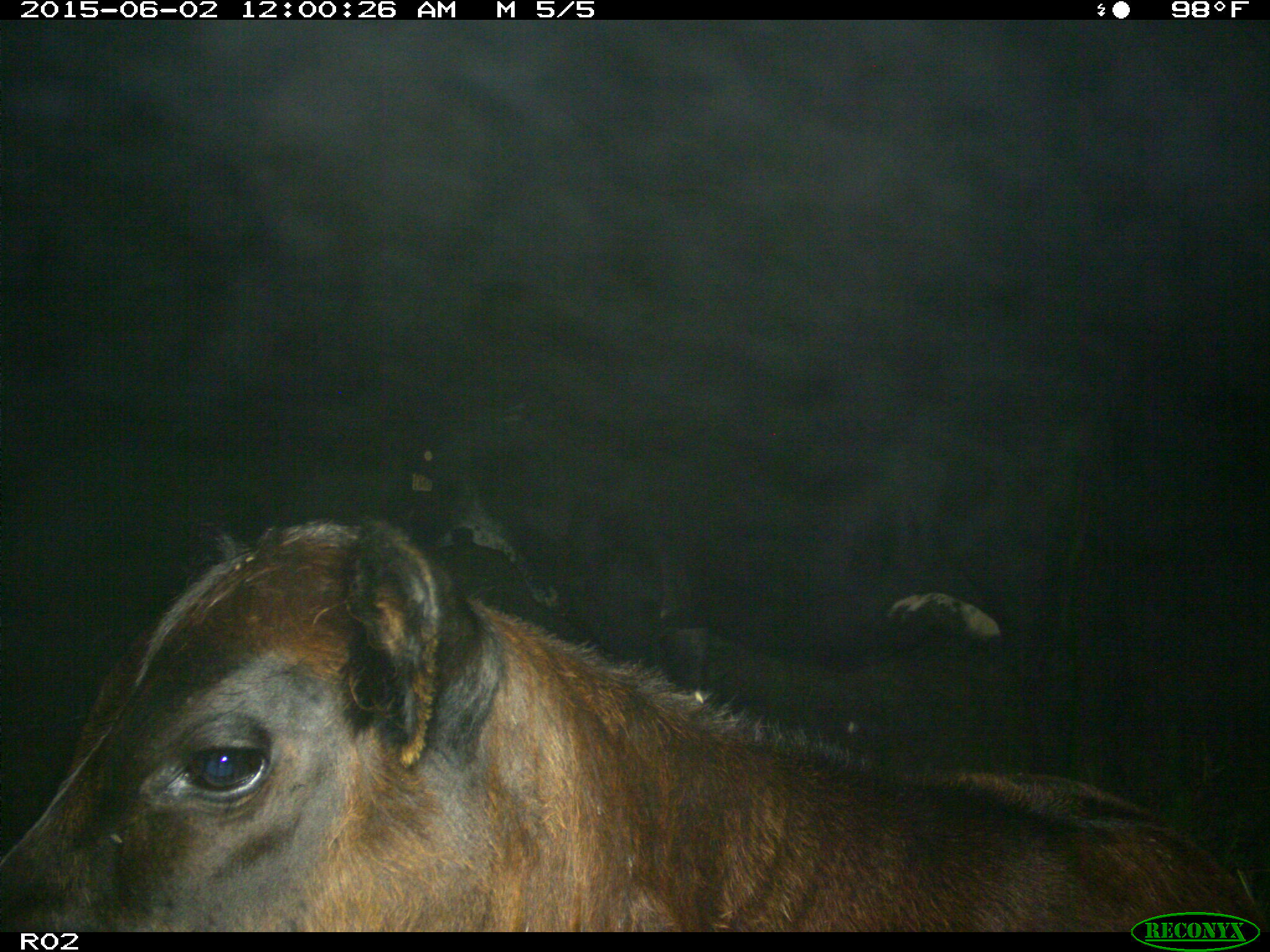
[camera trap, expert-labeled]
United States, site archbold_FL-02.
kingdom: Animalia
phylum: Chordata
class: Mammalia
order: Artiodactyla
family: Bovidae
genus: Bos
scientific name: Bos taurus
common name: domestic cow